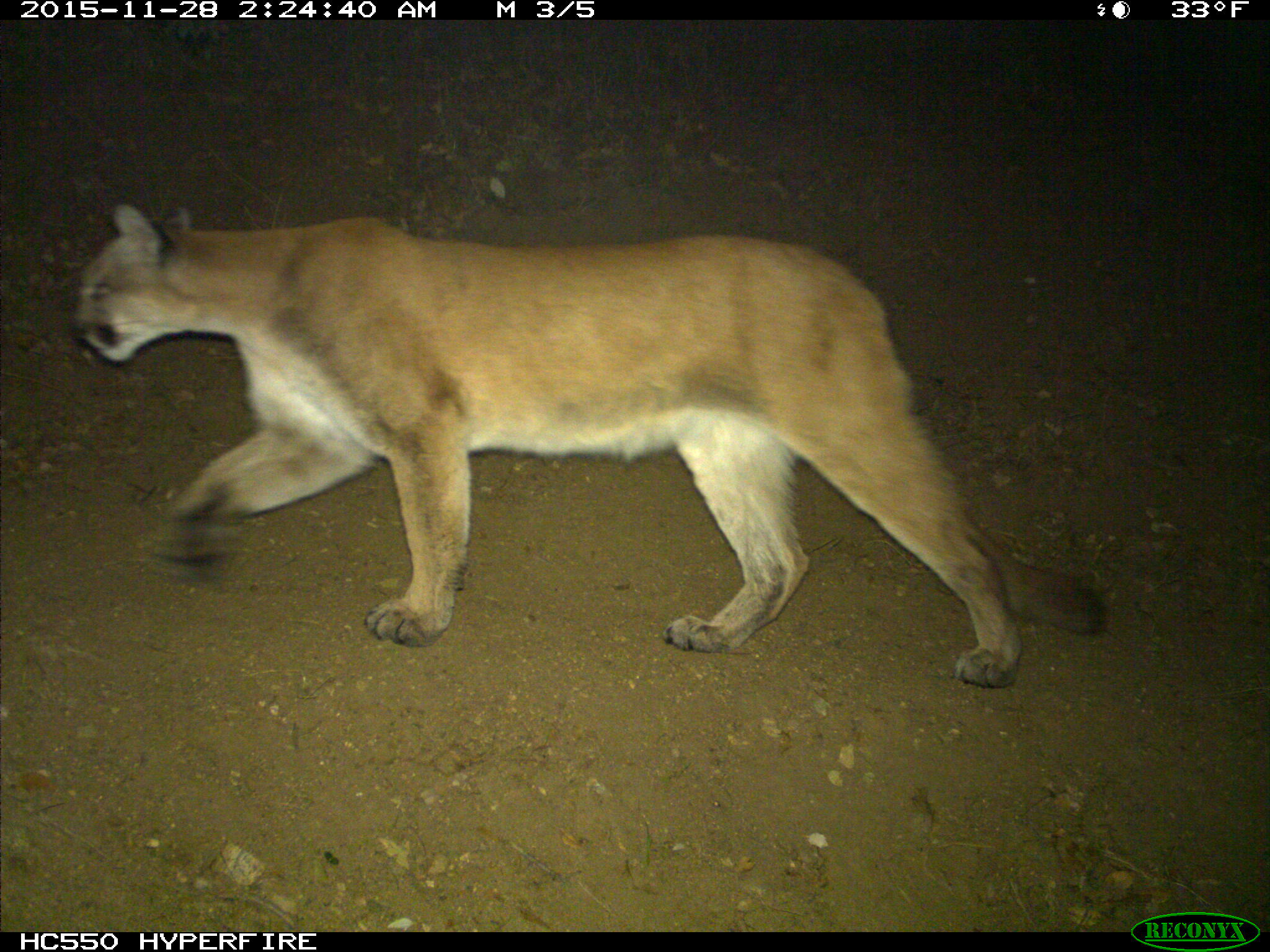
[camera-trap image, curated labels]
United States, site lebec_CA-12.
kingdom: Animalia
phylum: Chordata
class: Mammalia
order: Carnivora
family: Felidae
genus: Puma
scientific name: Puma concolor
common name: mountain lion